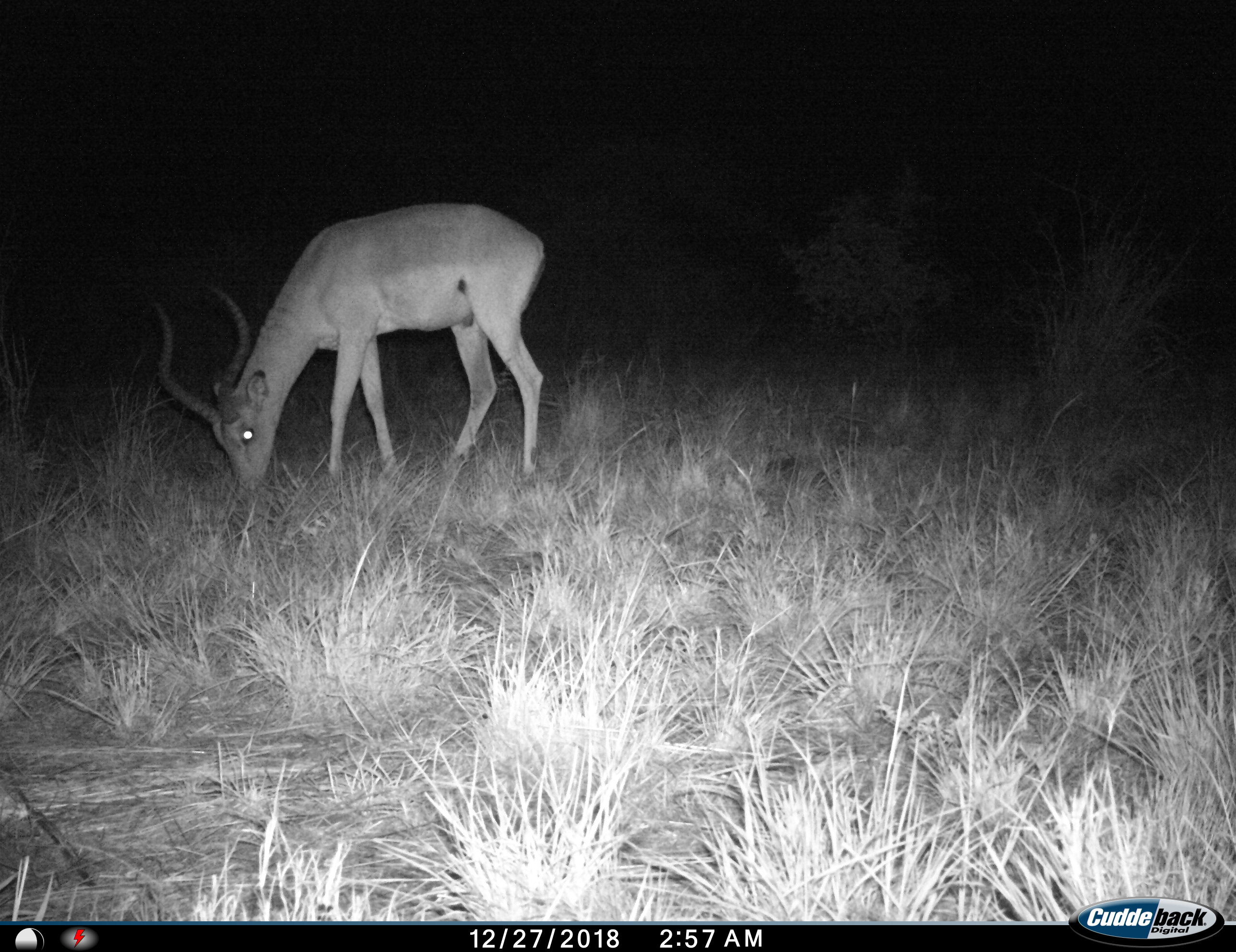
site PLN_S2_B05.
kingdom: Animalia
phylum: Chordata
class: Mammalia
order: Artiodactyla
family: Bovidae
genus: Aepyceros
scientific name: Aepyceros melampus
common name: impala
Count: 1.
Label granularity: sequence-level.